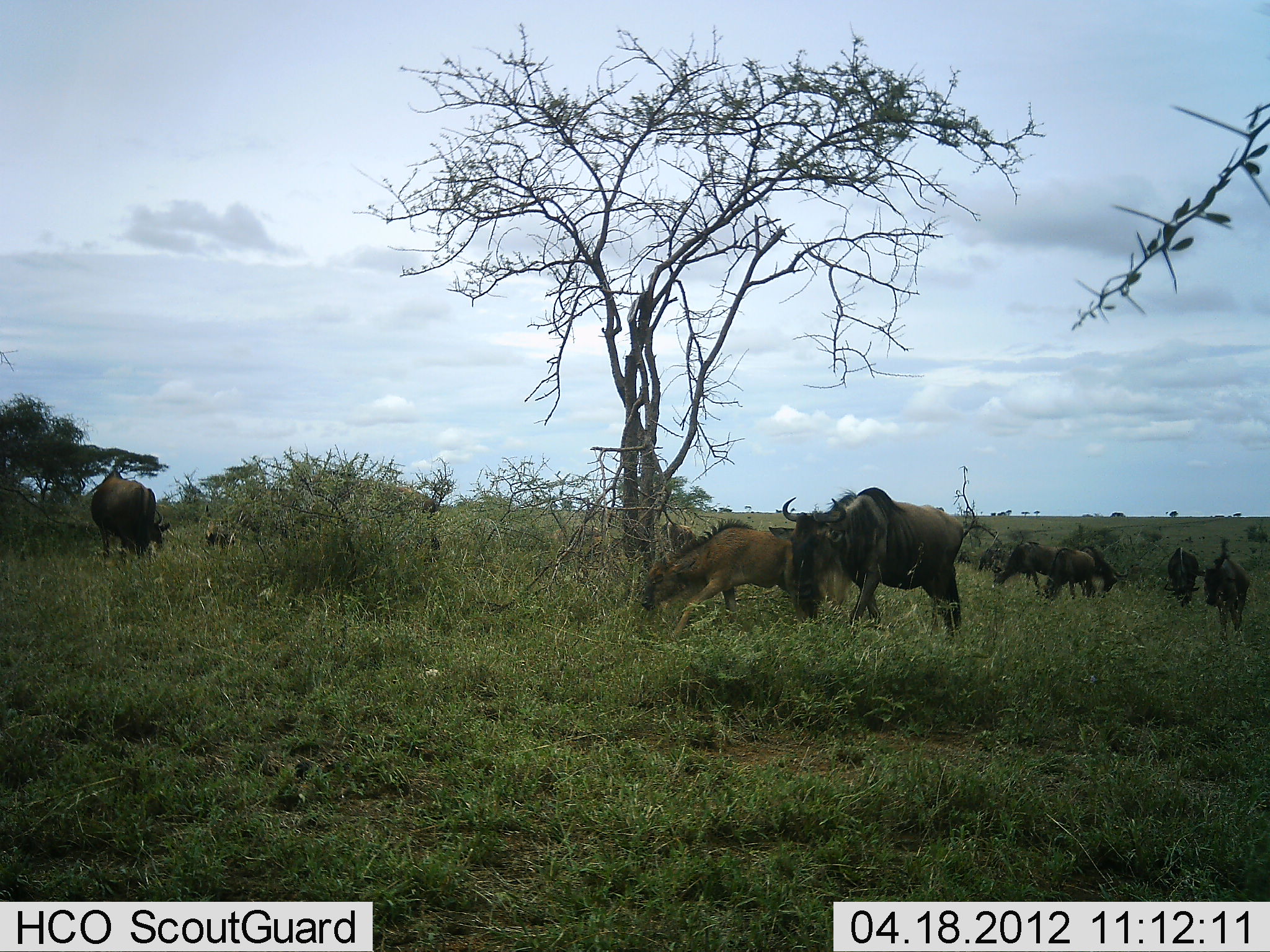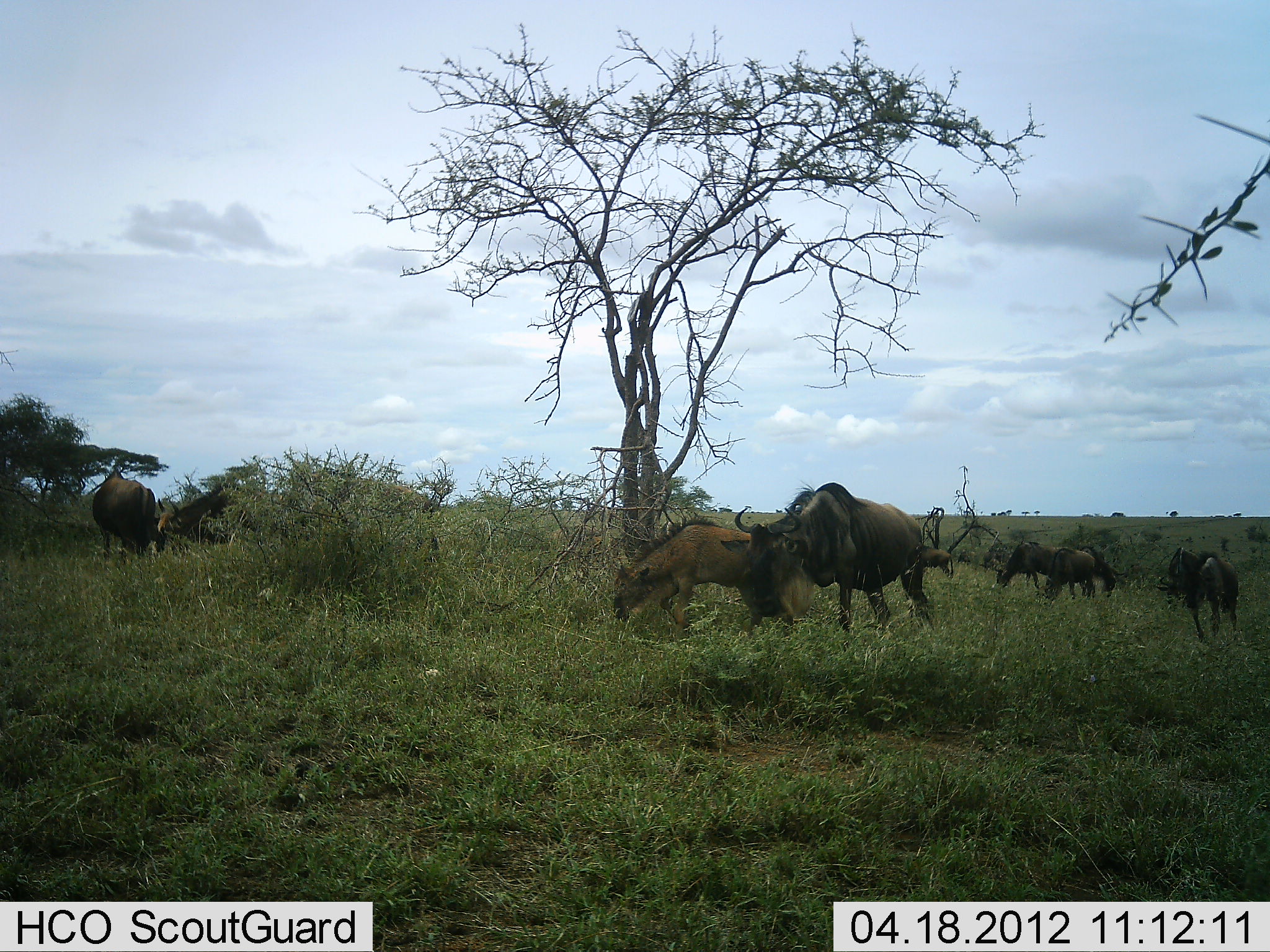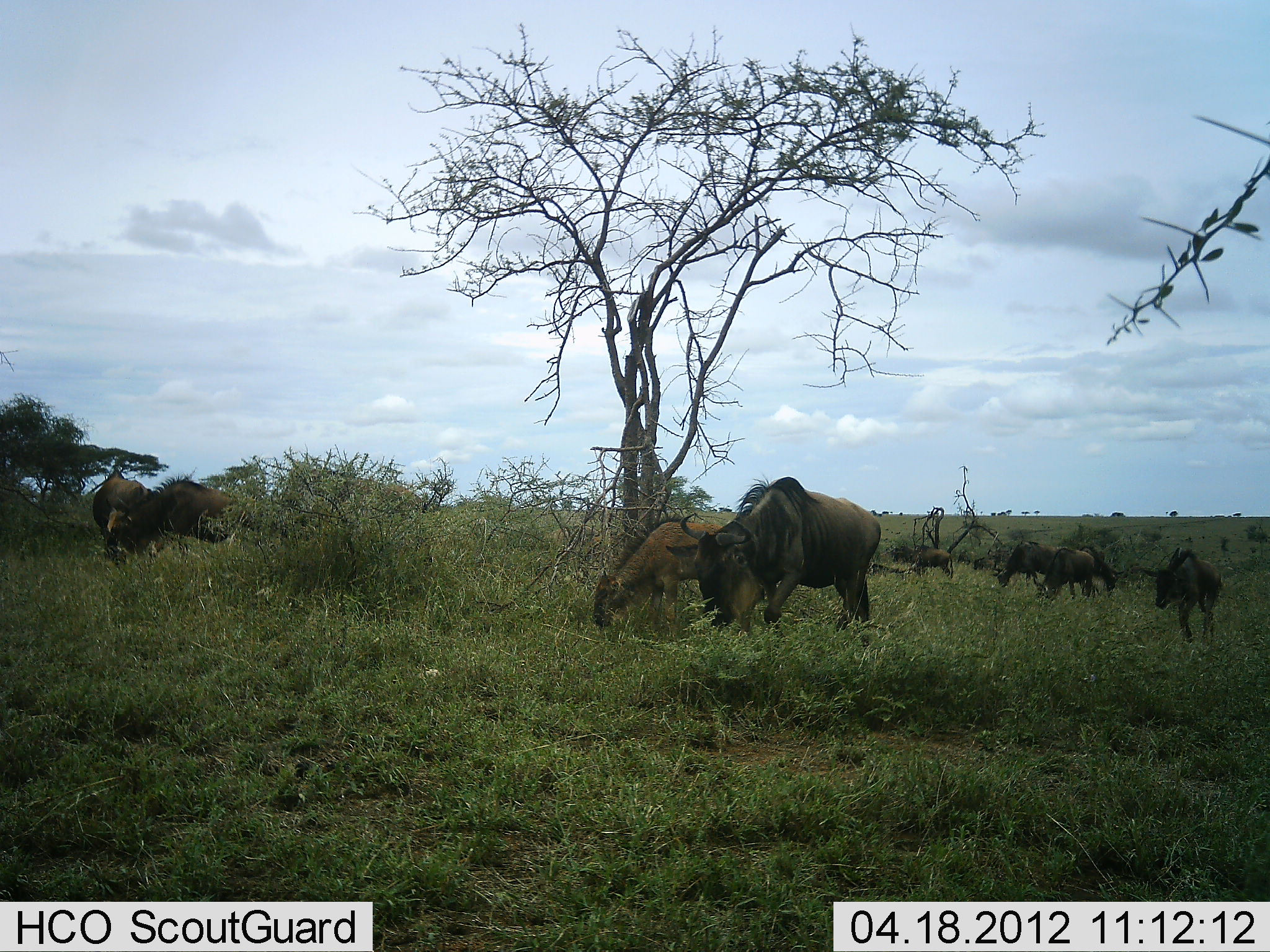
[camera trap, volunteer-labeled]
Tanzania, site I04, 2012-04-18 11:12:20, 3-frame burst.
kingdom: Animalia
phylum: Chordata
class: Mammalia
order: Artiodactyla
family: Bovidae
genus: Connochaetes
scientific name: Connochaetes taurinus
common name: blue wildebeest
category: wildebeest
Wildebeest (blue wildebeest) (Connochaetes taurinus), count 9. Behavior (volunteer vote fractions): standing 34%, resting 3%, moving 75%, interacting 0%. Young present (vote fraction): 50%. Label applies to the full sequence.